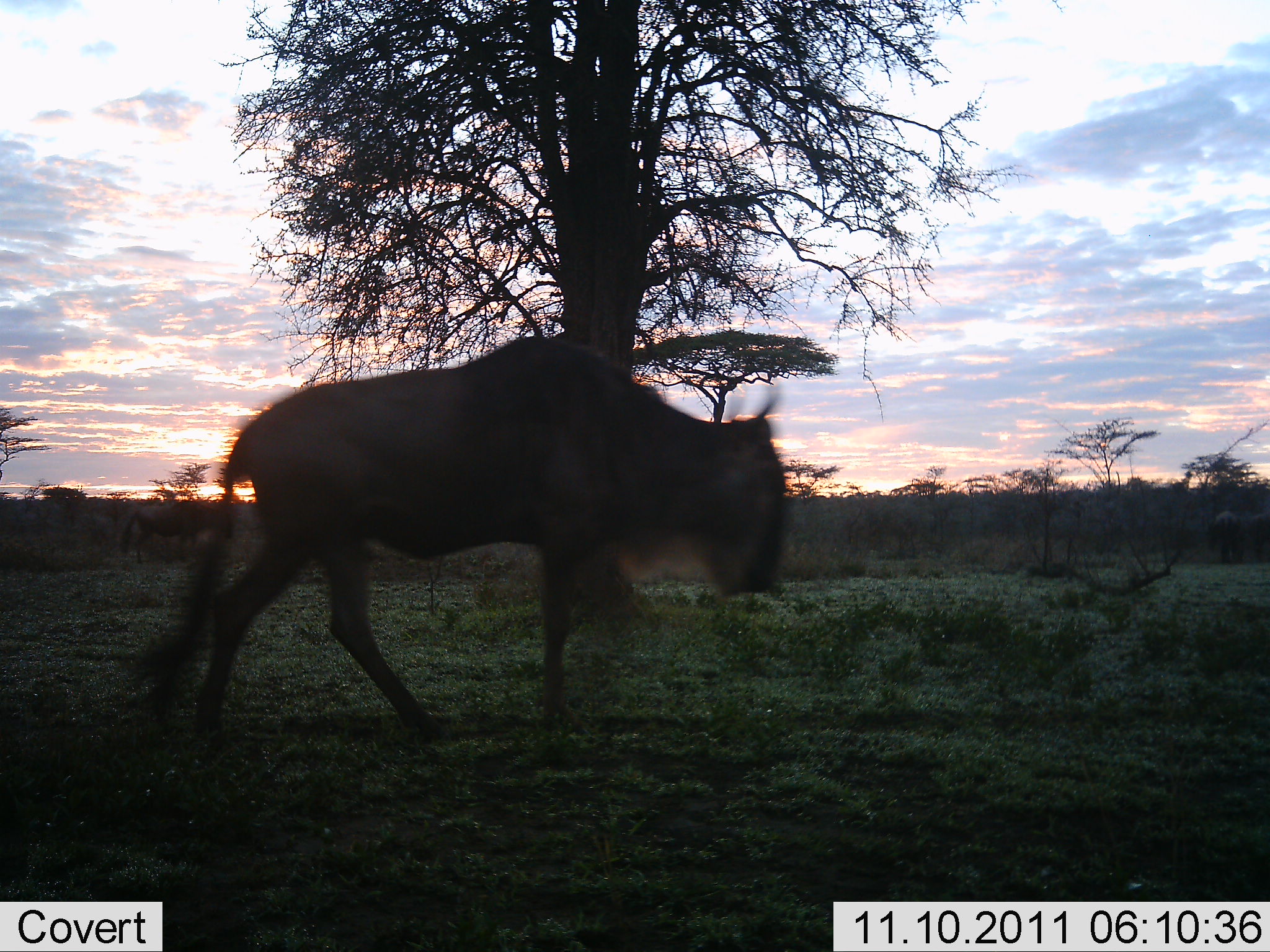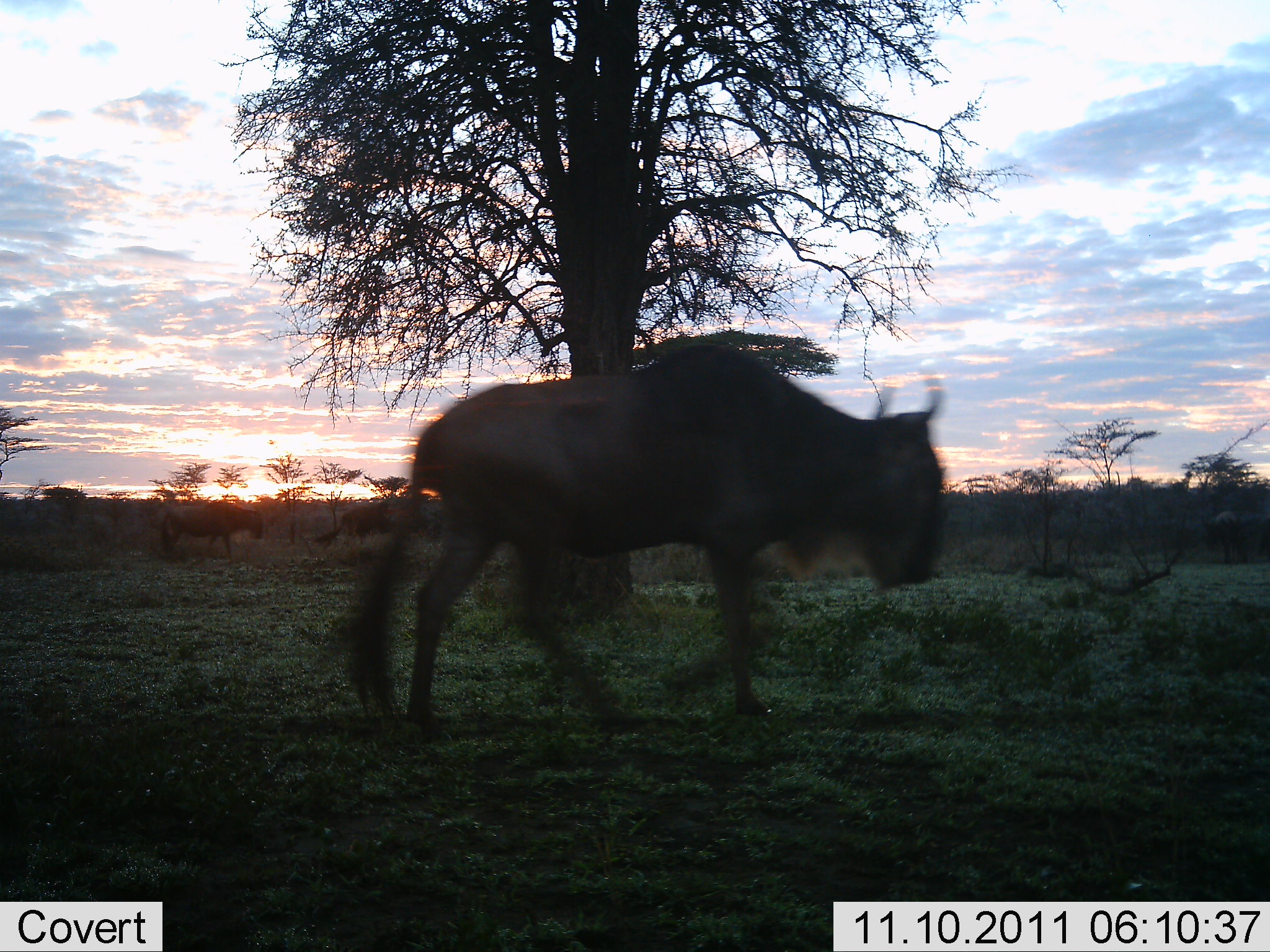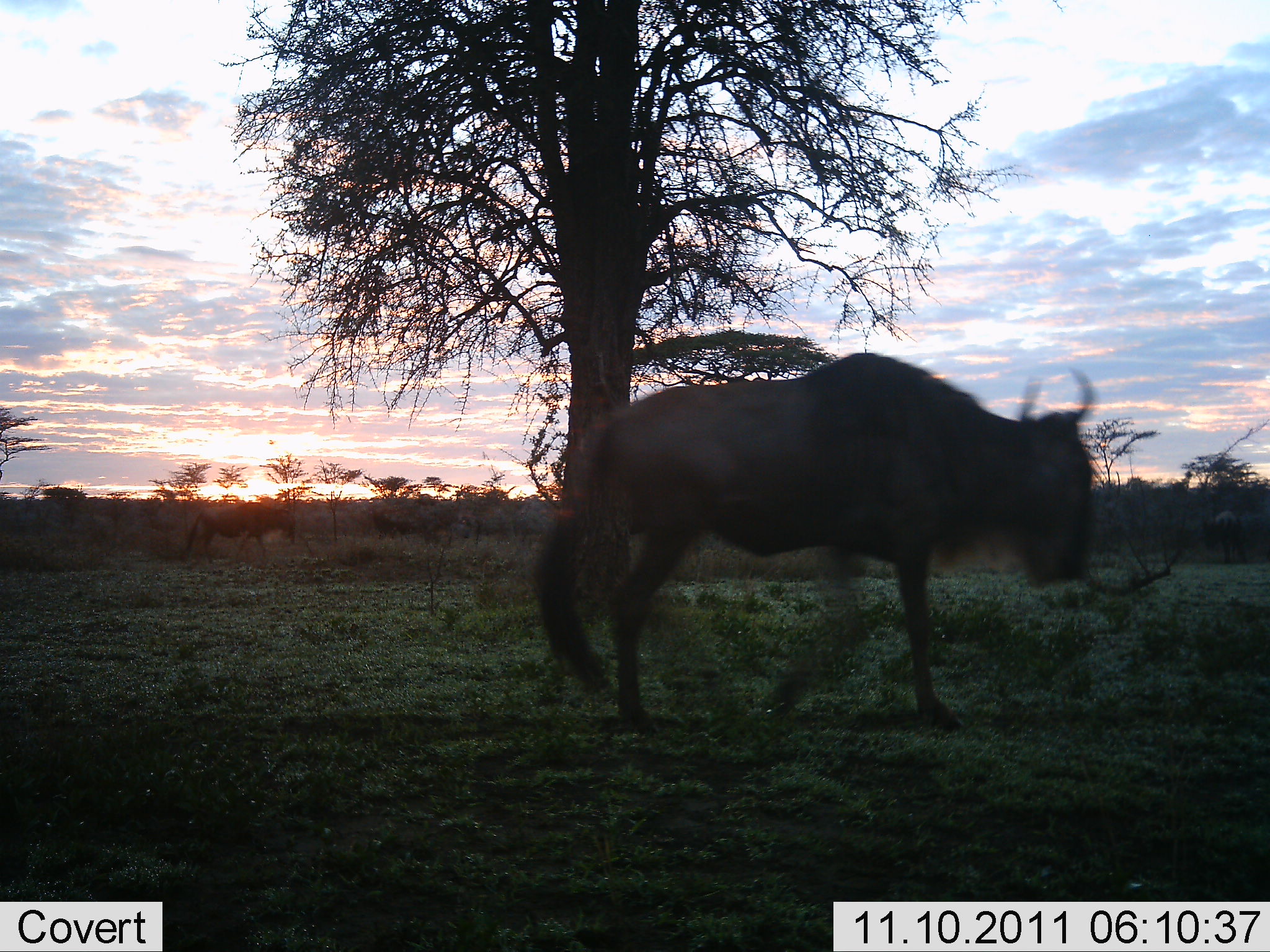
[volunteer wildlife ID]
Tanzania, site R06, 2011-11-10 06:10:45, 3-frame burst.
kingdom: Animalia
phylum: Chordata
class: Mammalia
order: Artiodactyla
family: Bovidae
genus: Connochaetes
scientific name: Connochaetes taurinus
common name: blue wildebeest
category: wildebeest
Wildebeest (blue wildebeest) (Connochaetes taurinus), count 1. Behavior (volunteer vote fractions): standing 0%, resting 0%, moving 100%, interacting 0%. Young present (vote fraction): 0%. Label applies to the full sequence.